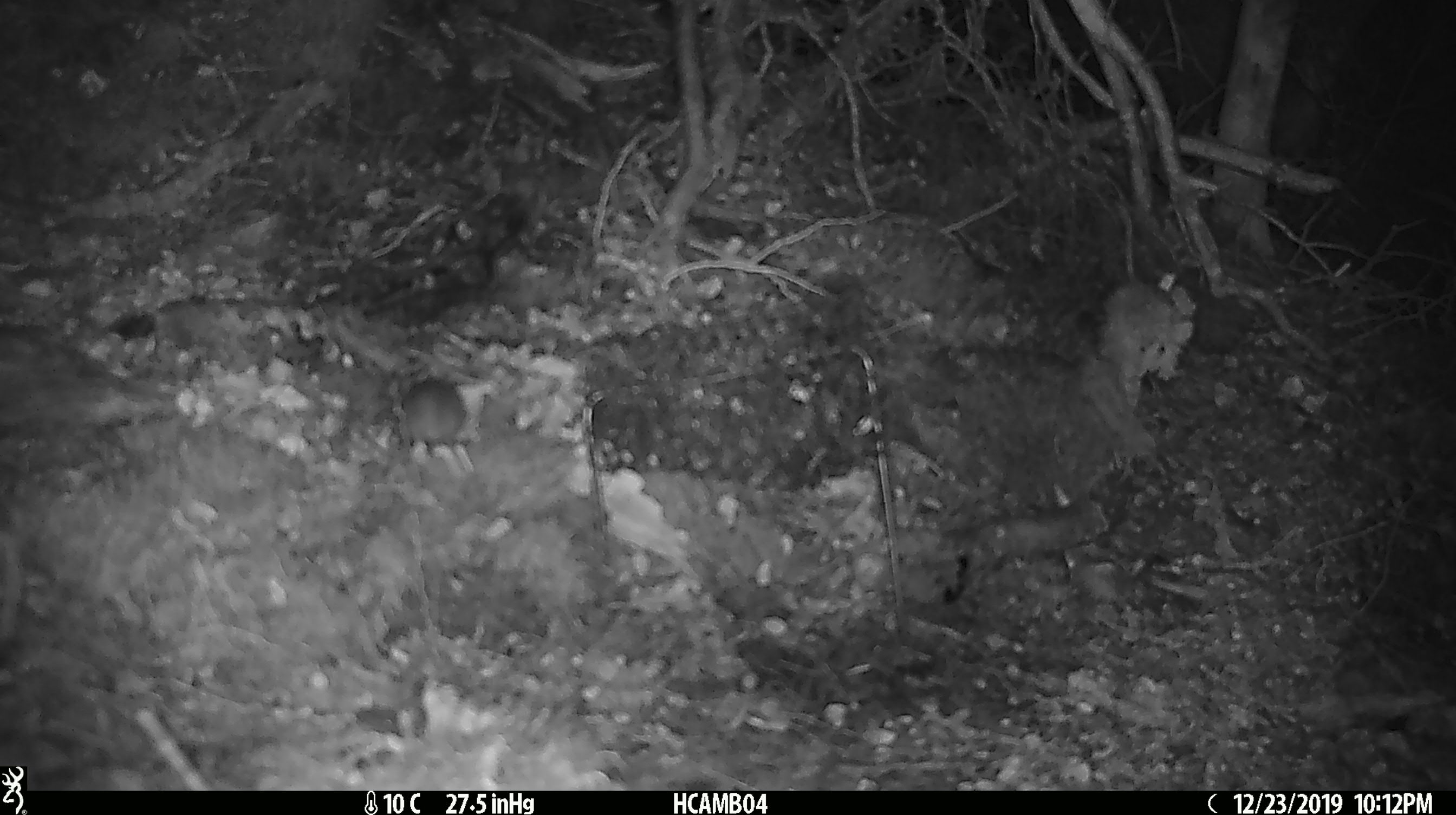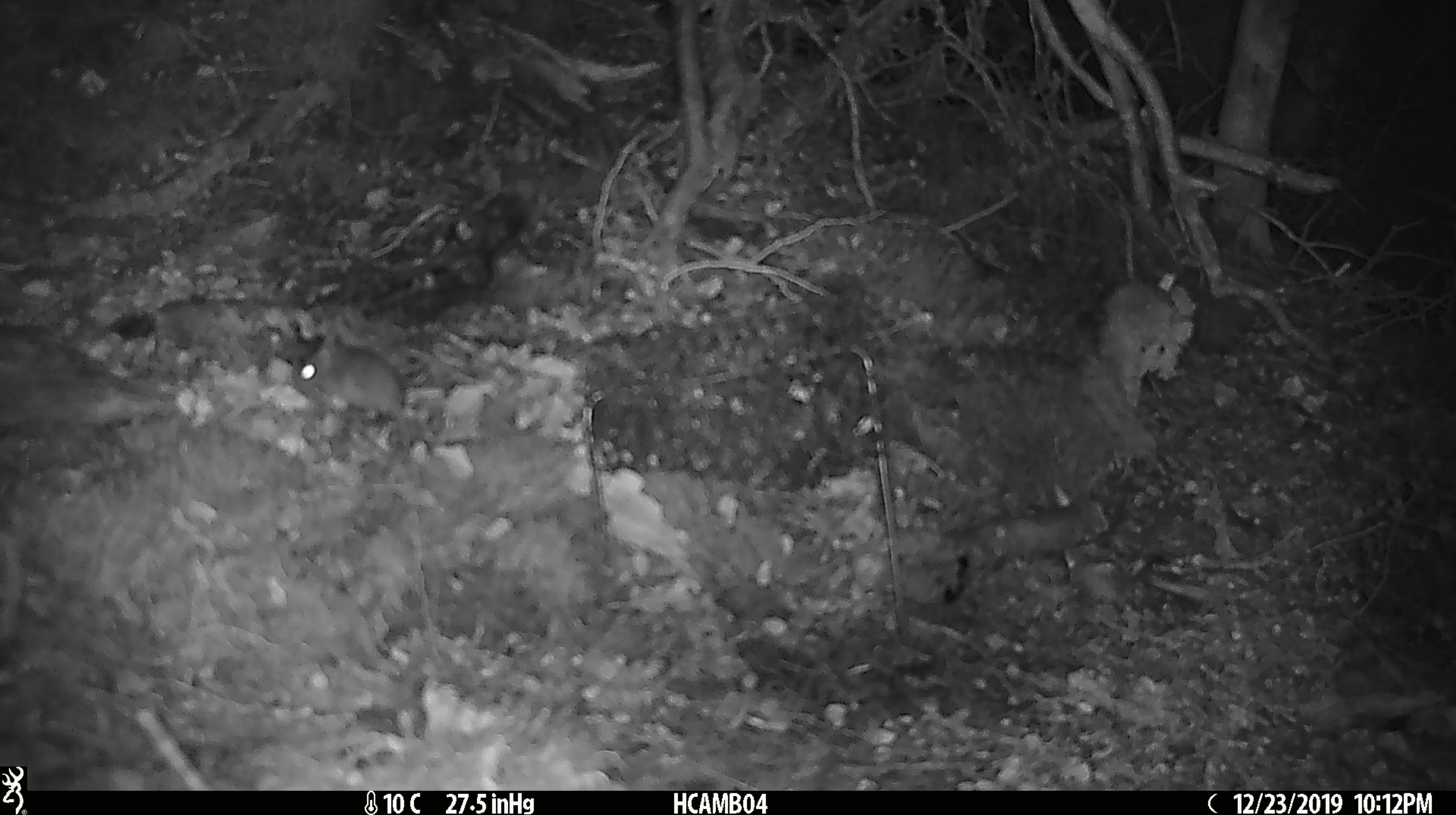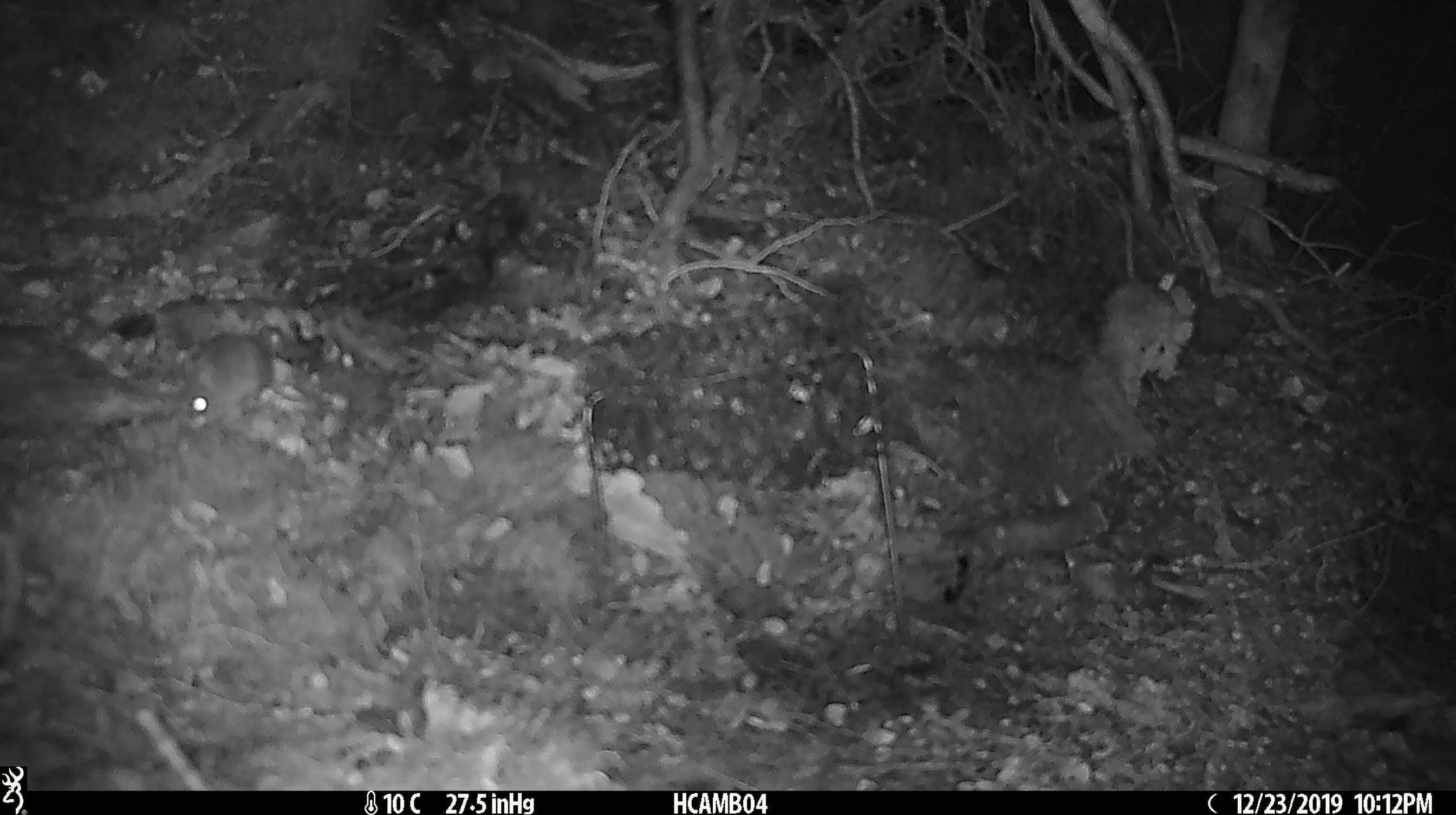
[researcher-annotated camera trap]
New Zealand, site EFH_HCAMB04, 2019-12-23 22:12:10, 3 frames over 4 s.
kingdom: Animalia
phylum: Chordata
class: Mammalia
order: Rodentia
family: Muridae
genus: Mus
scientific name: Mus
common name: mouse